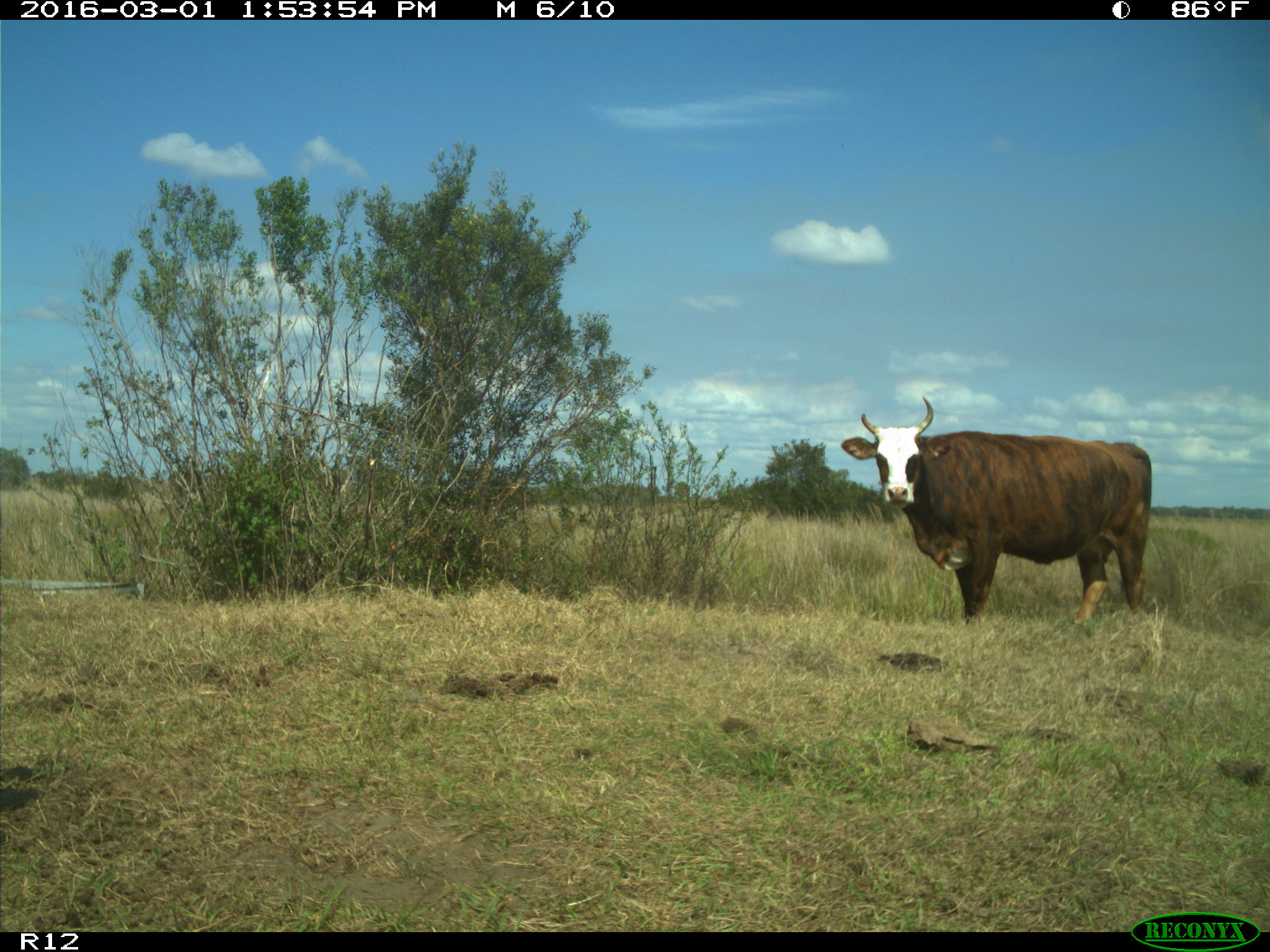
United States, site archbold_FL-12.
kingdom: Animalia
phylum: Chordata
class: Mammalia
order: Artiodactyla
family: Bovidae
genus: Bos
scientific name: Bos taurus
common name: domestic cow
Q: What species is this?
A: Bos taurus (domestic cow).